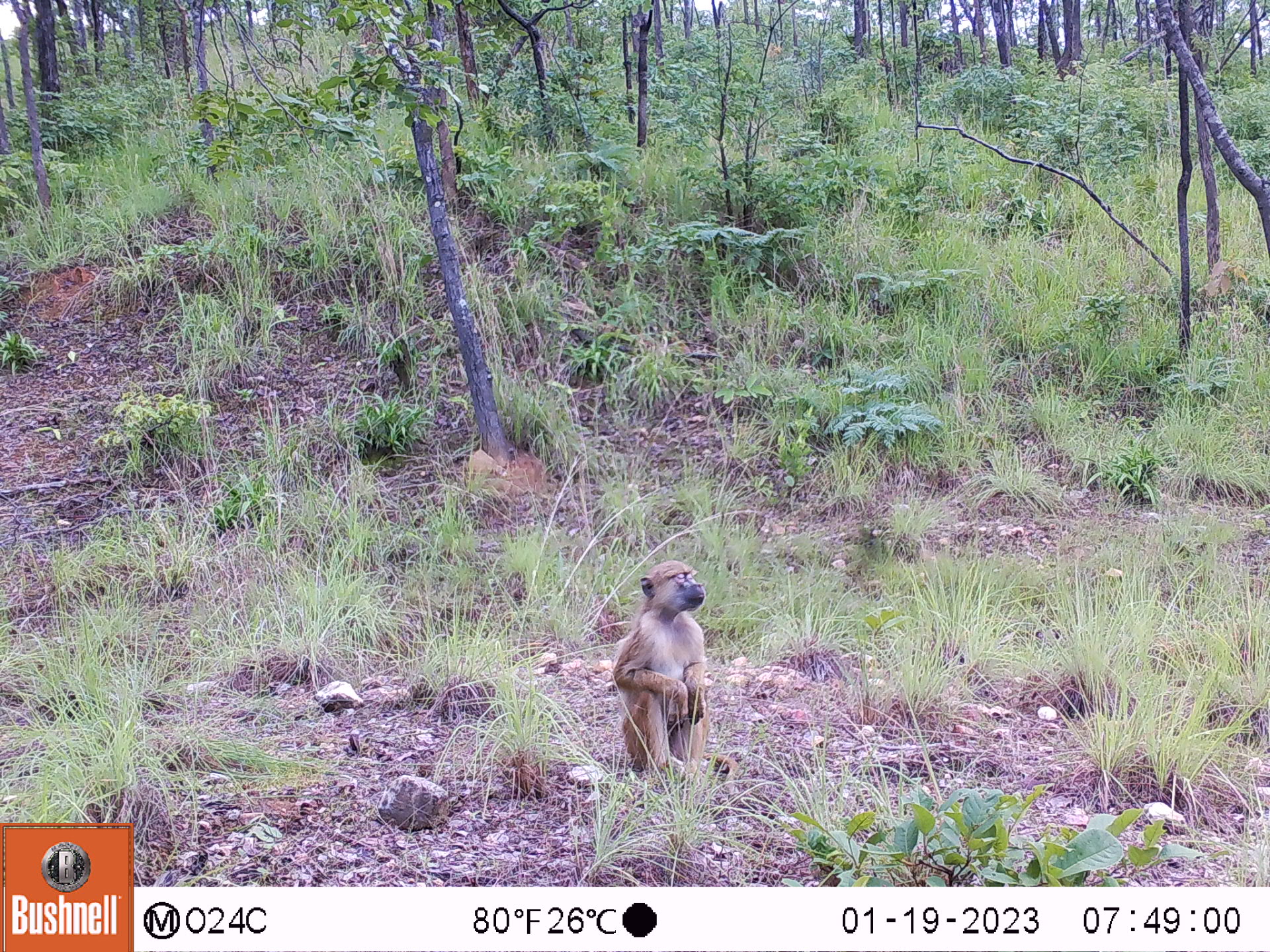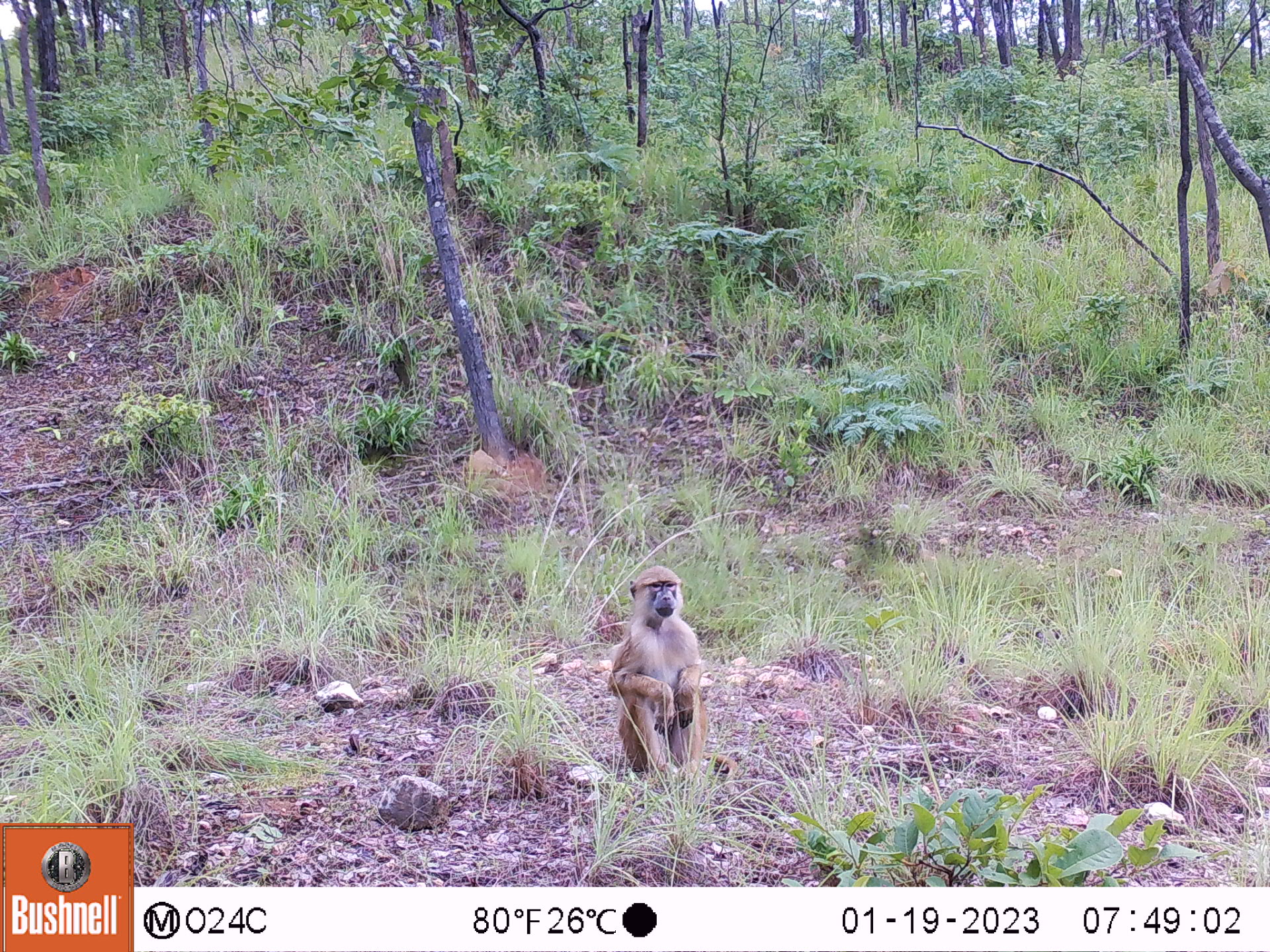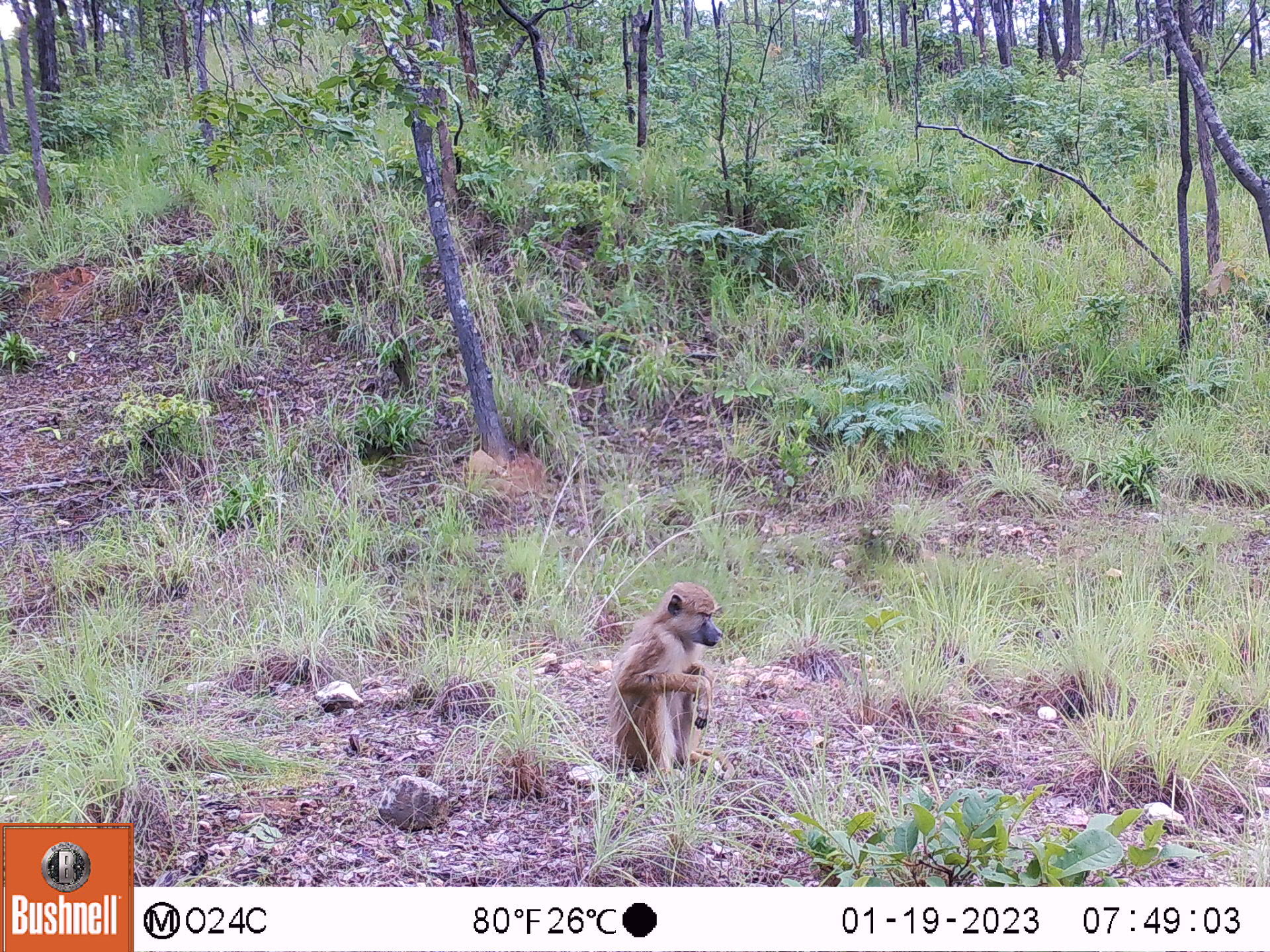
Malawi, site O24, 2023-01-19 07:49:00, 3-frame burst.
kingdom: Animalia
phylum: Chordata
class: Mammalia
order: Primates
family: Cercopithecidae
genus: Papio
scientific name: Papio cynocephalus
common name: yellow baboon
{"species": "yellow baboon (Papio cynocephalus)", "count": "1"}